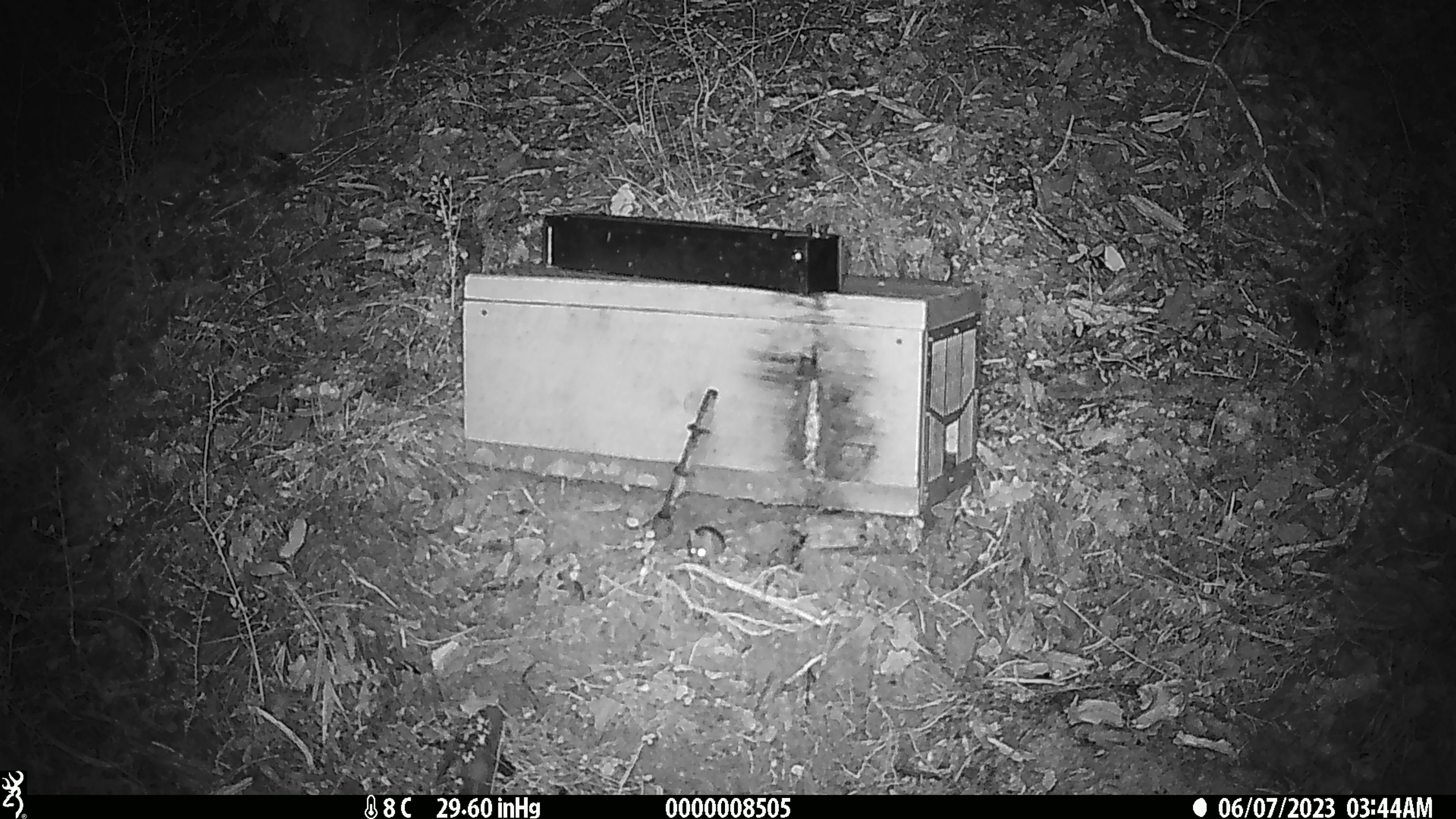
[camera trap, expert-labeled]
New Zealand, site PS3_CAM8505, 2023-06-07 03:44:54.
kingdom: Animalia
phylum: Chordata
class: Mammalia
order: Rodentia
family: Muridae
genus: Mus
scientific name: Mus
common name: mouse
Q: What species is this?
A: Mouse (Mus).